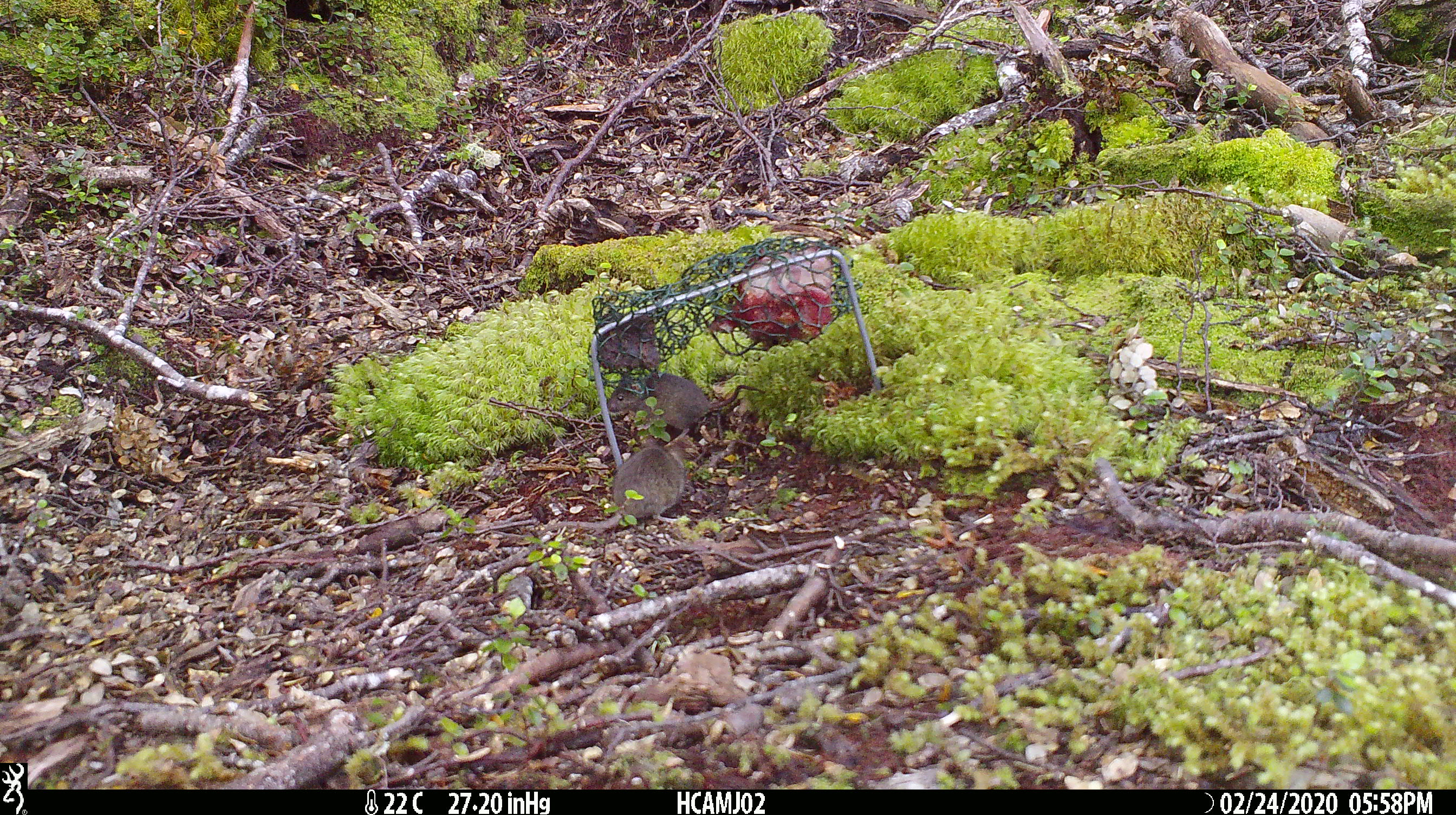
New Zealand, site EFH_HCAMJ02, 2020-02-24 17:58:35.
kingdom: Animalia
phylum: Chordata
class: Mammalia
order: Rodentia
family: Muridae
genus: Mus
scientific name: Mus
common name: mouse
Mouse (Mus).